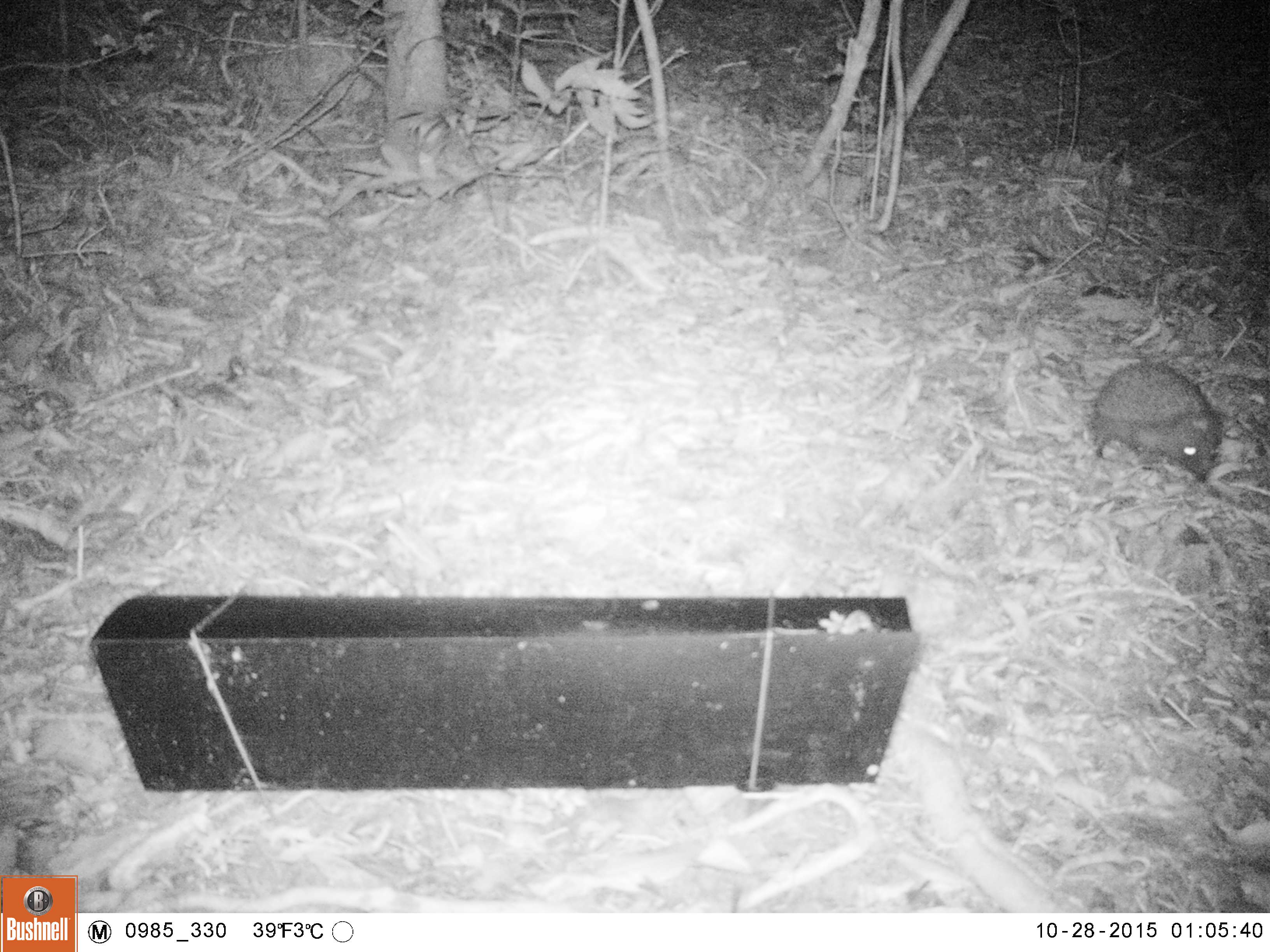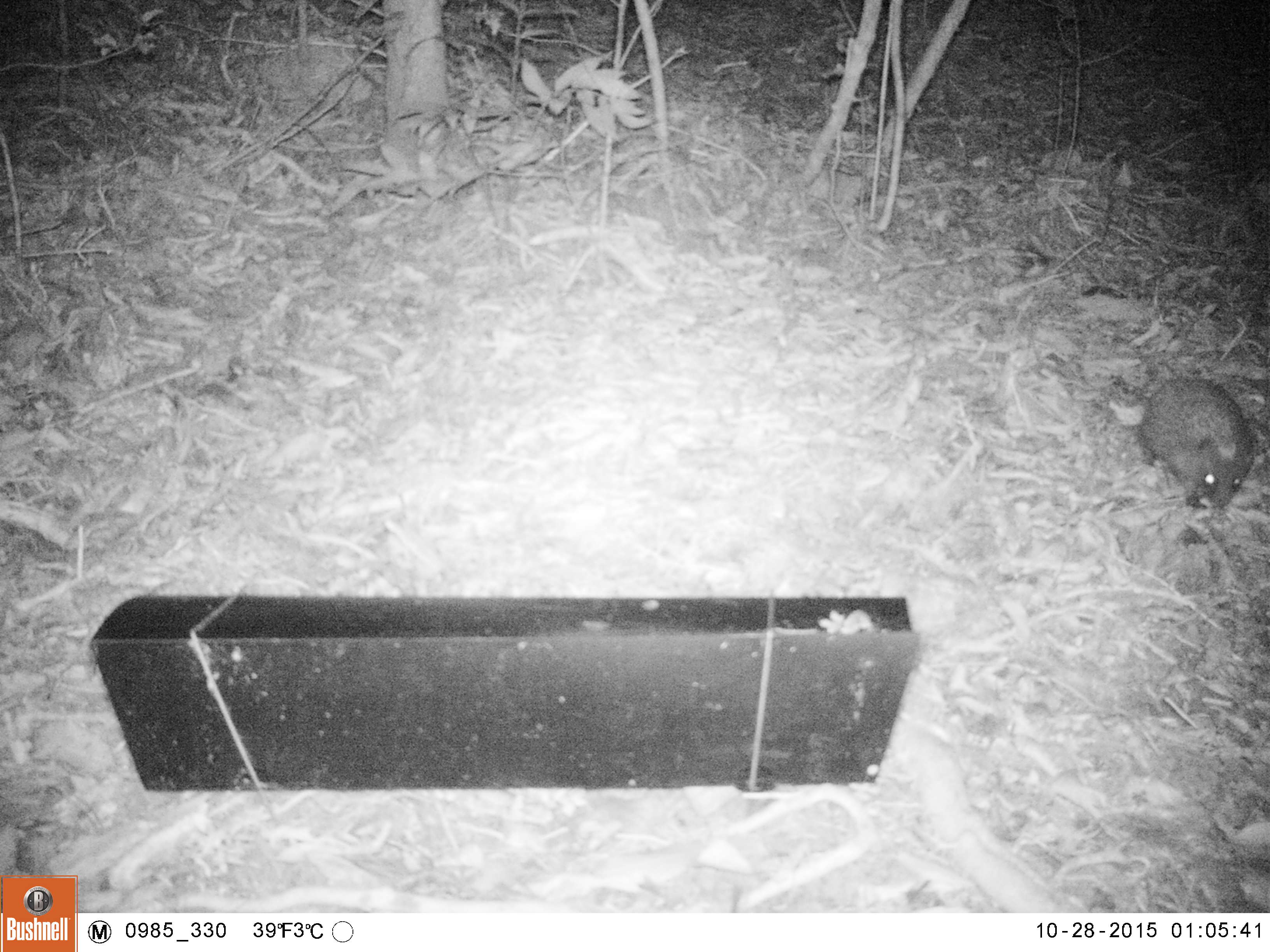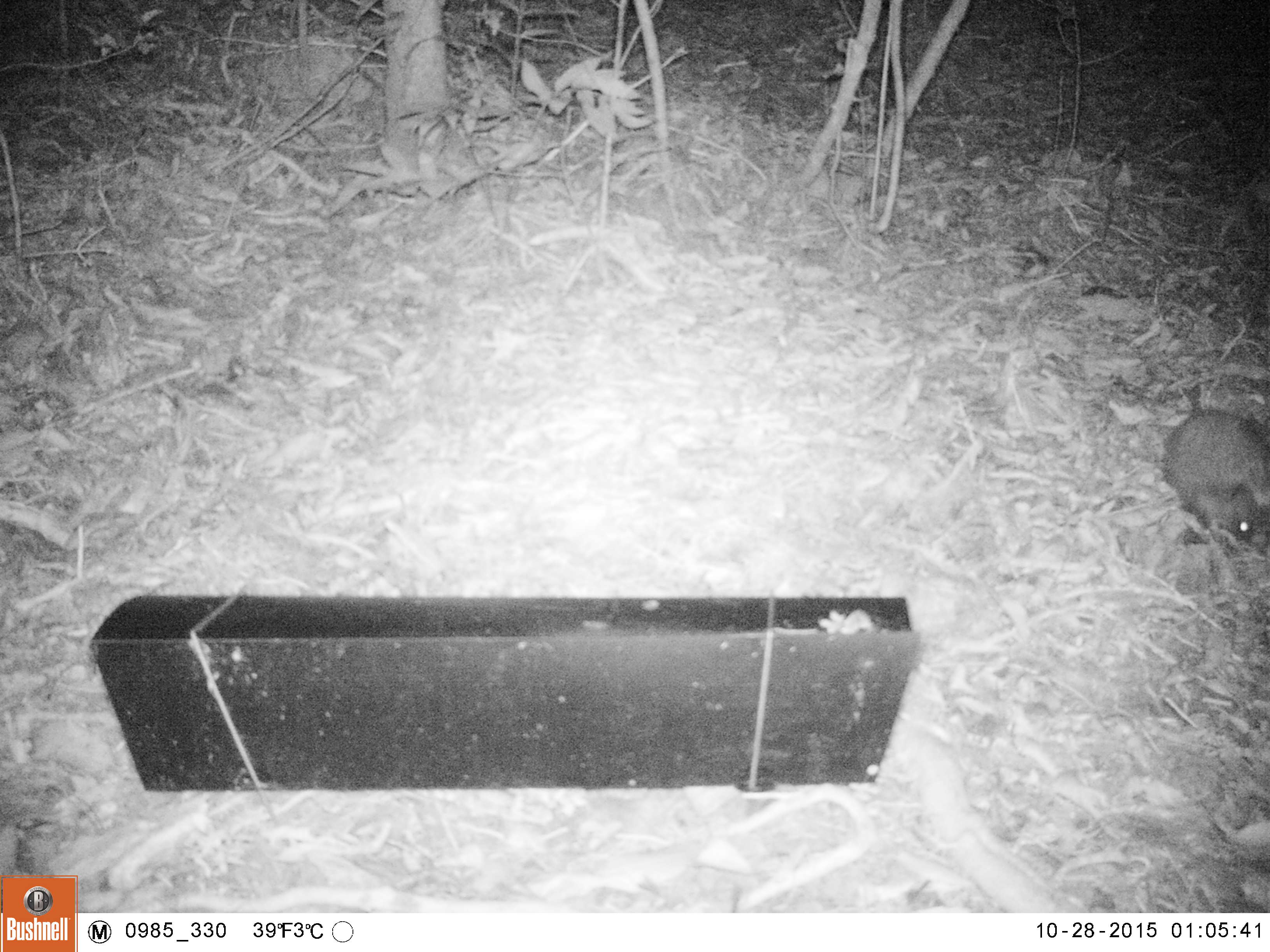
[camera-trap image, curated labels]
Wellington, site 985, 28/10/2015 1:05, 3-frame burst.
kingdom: Animalia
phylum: Chordata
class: Mammalia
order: Eulipotyphla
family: Erinaceidae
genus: Erinaceus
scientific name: Erinaceus europaeus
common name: hedgehog